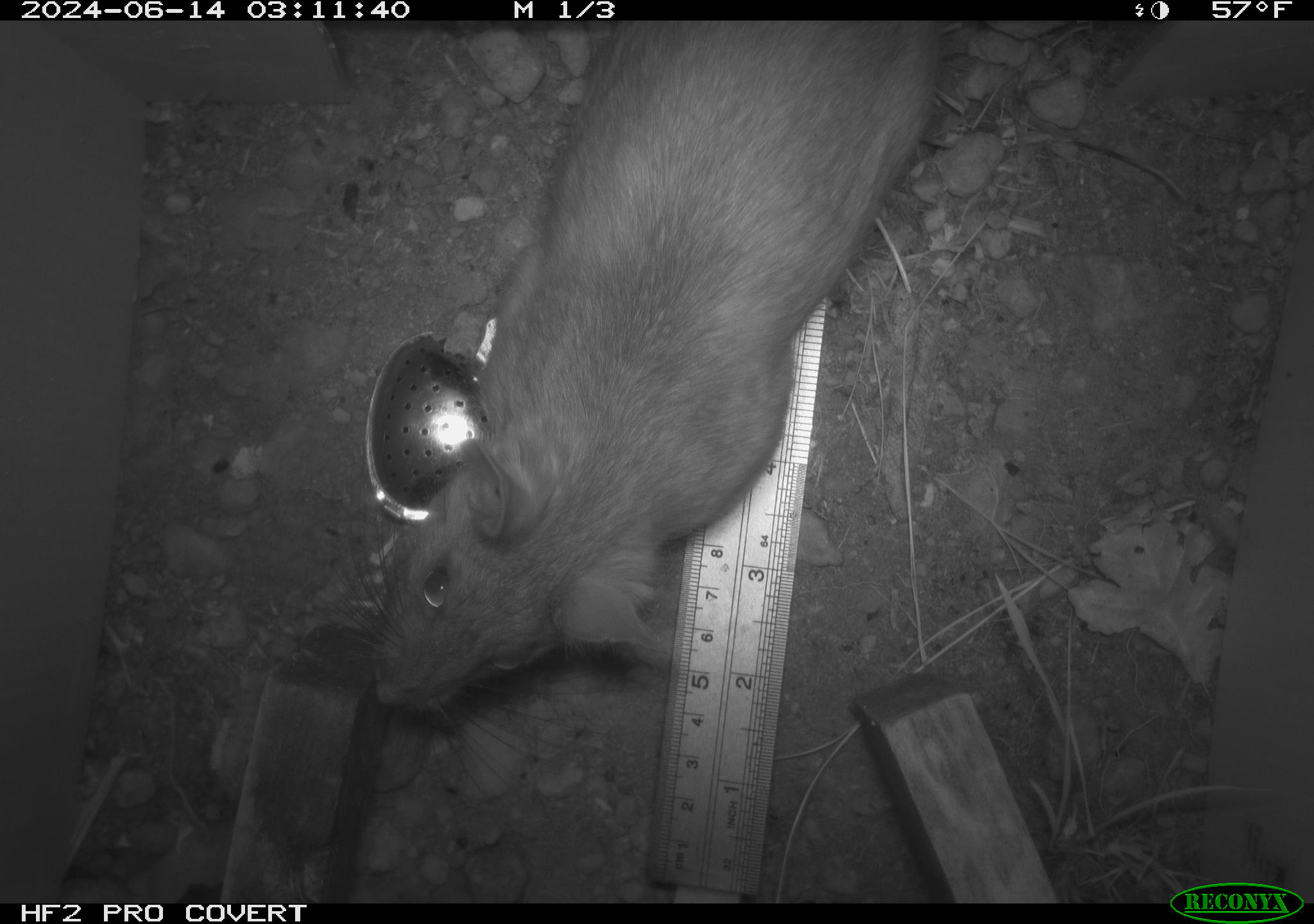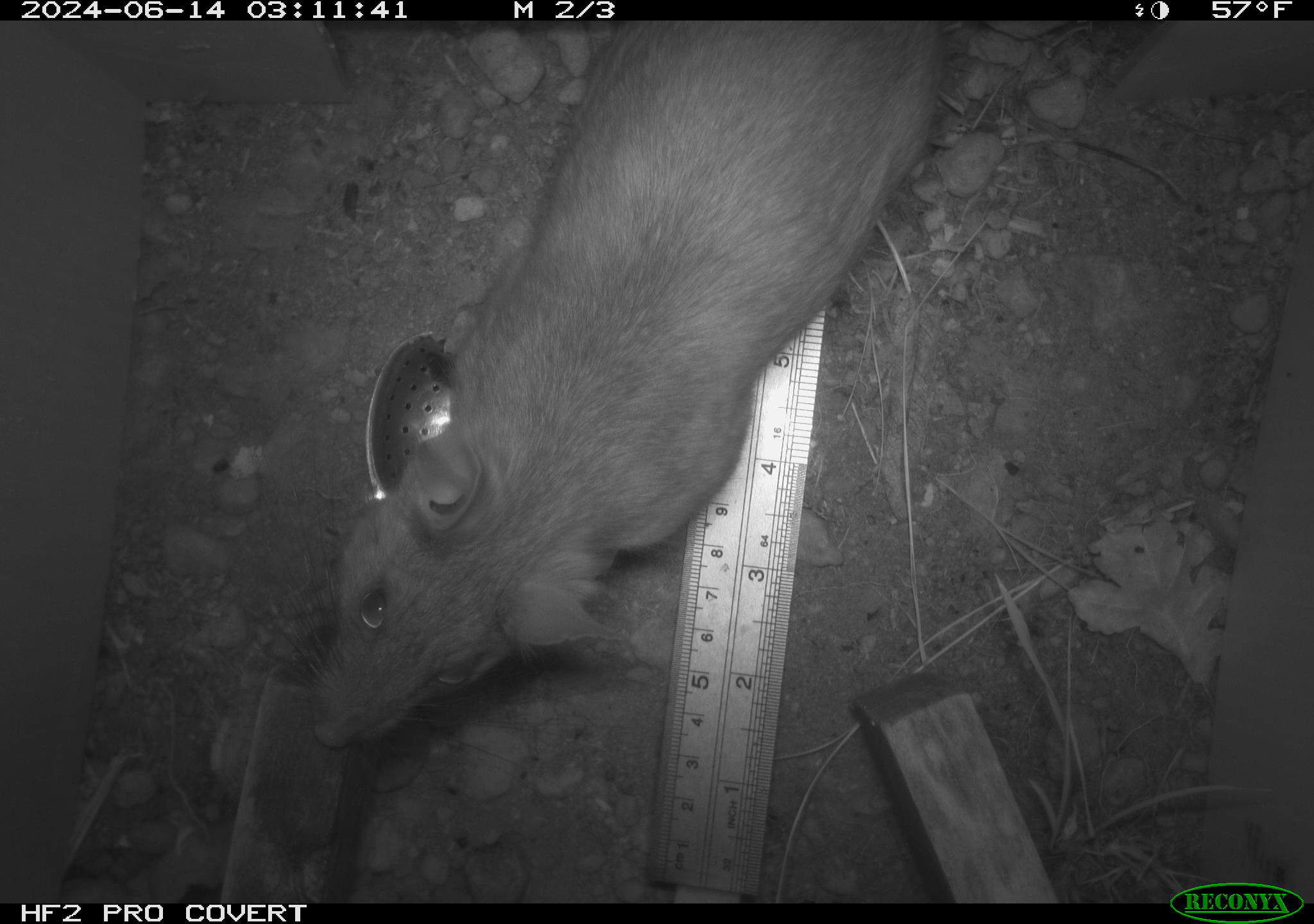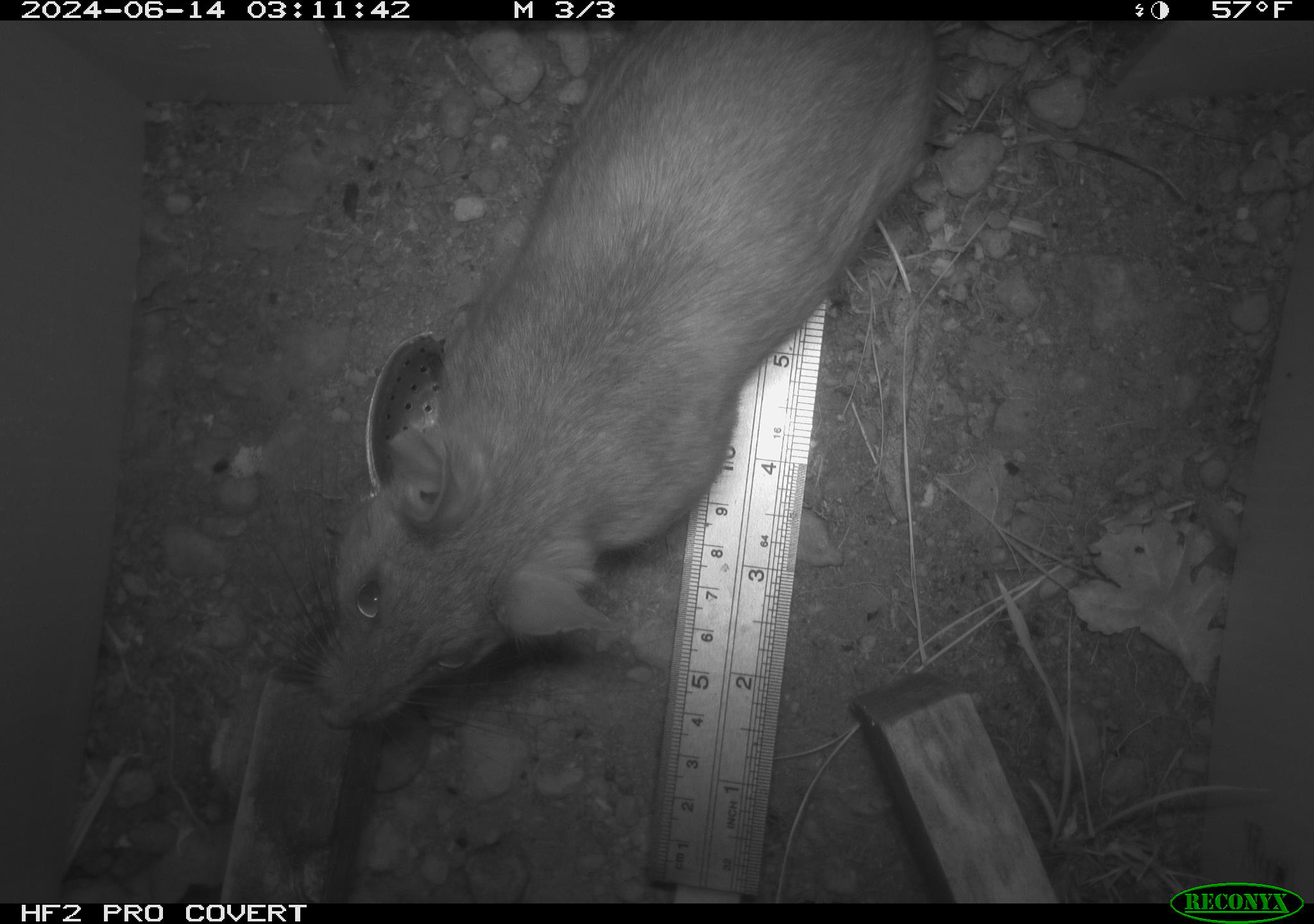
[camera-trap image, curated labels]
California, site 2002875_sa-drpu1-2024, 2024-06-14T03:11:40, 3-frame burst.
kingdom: Animalia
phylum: Chordata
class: Mammalia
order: Rodentia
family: Cricetidae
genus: Neotoma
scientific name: Neotoma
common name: pack rat or woodrat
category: neotoma species